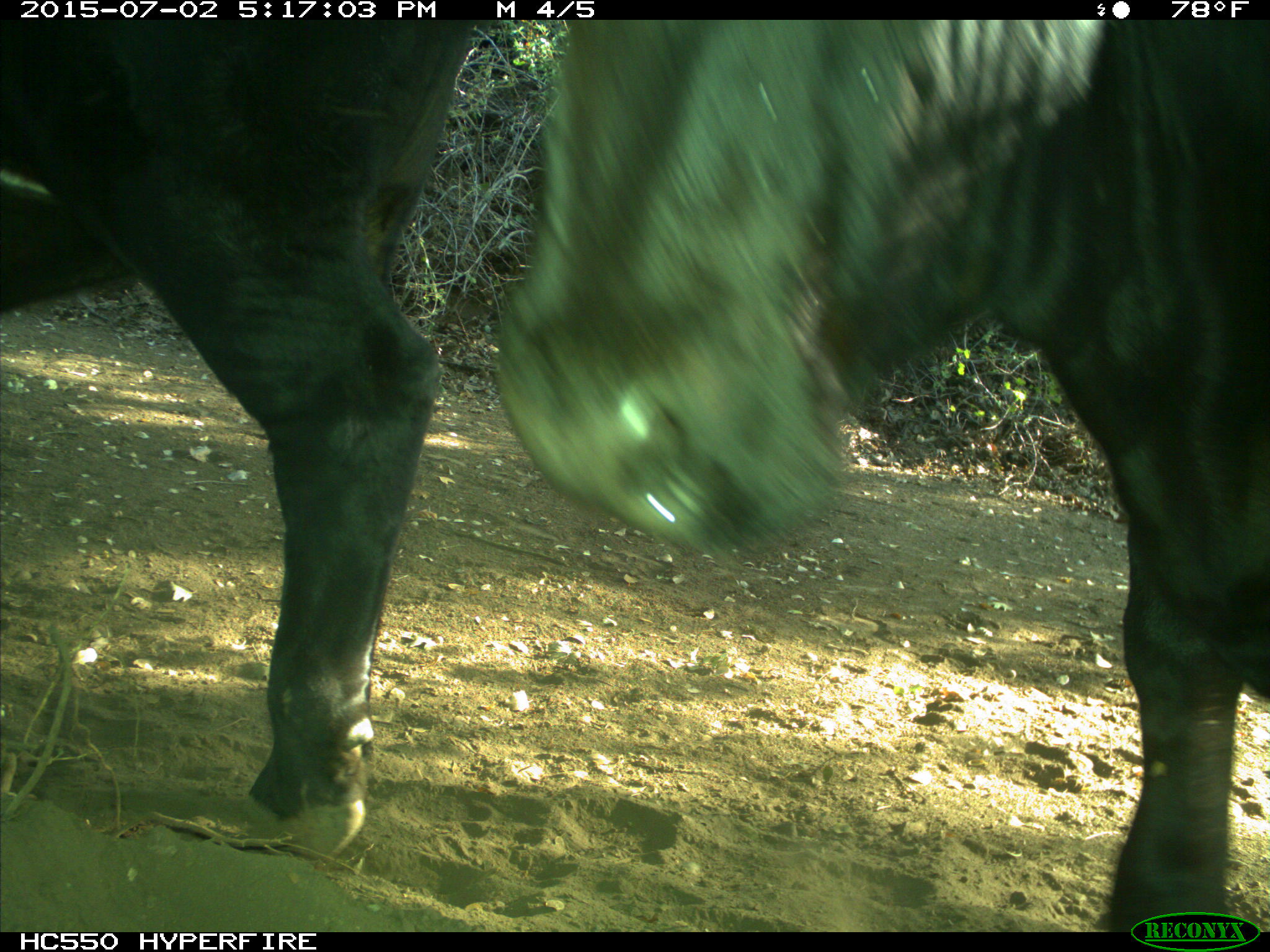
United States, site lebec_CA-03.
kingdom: Animalia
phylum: Chordata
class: Mammalia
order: Artiodactyla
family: Bovidae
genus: Bos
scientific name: Bos taurus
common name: domestic cow